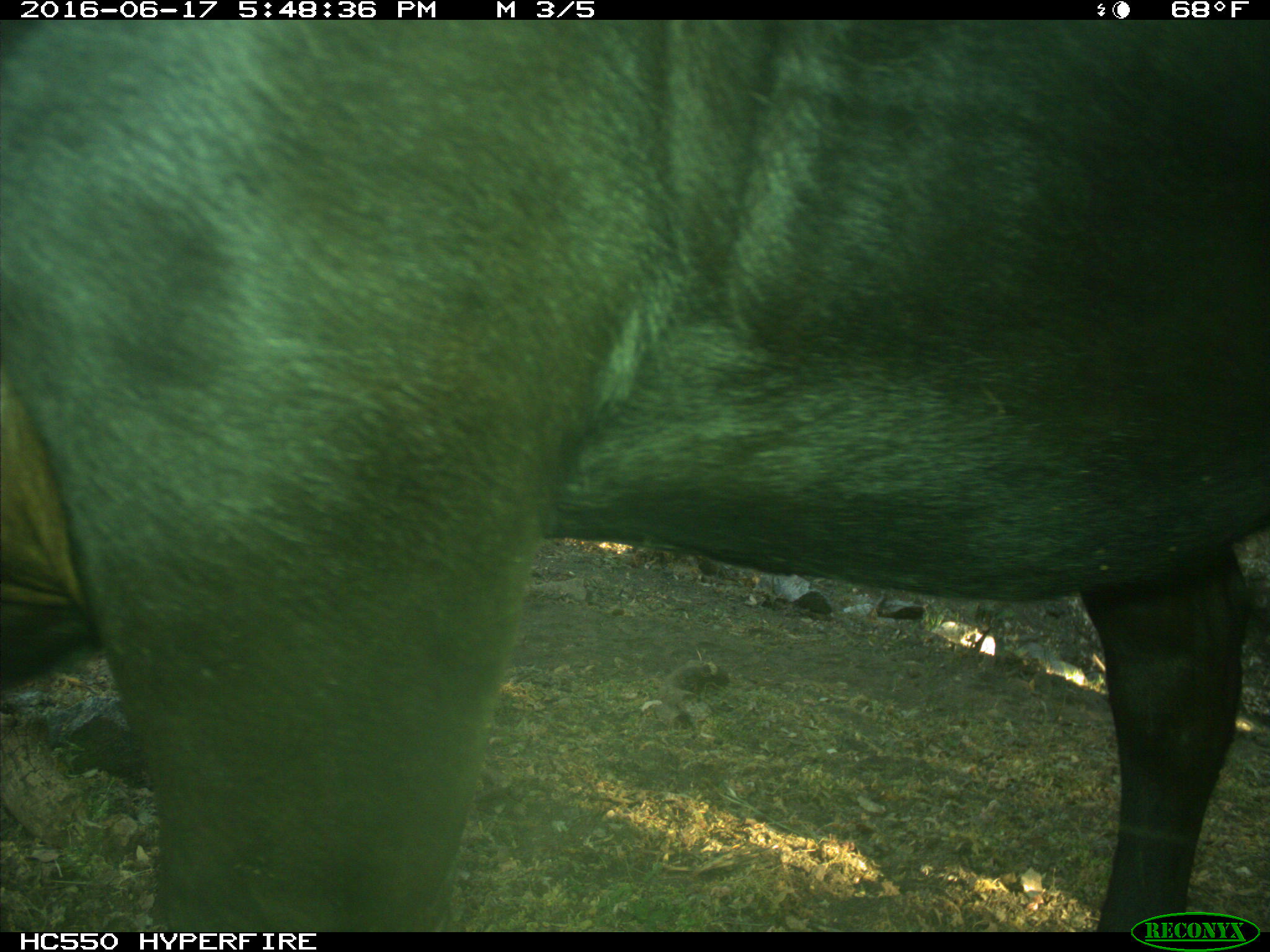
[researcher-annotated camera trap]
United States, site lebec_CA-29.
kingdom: Animalia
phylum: Chordata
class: Mammalia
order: Artiodactyla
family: Bovidae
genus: Bos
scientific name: Bos taurus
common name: domestic cow